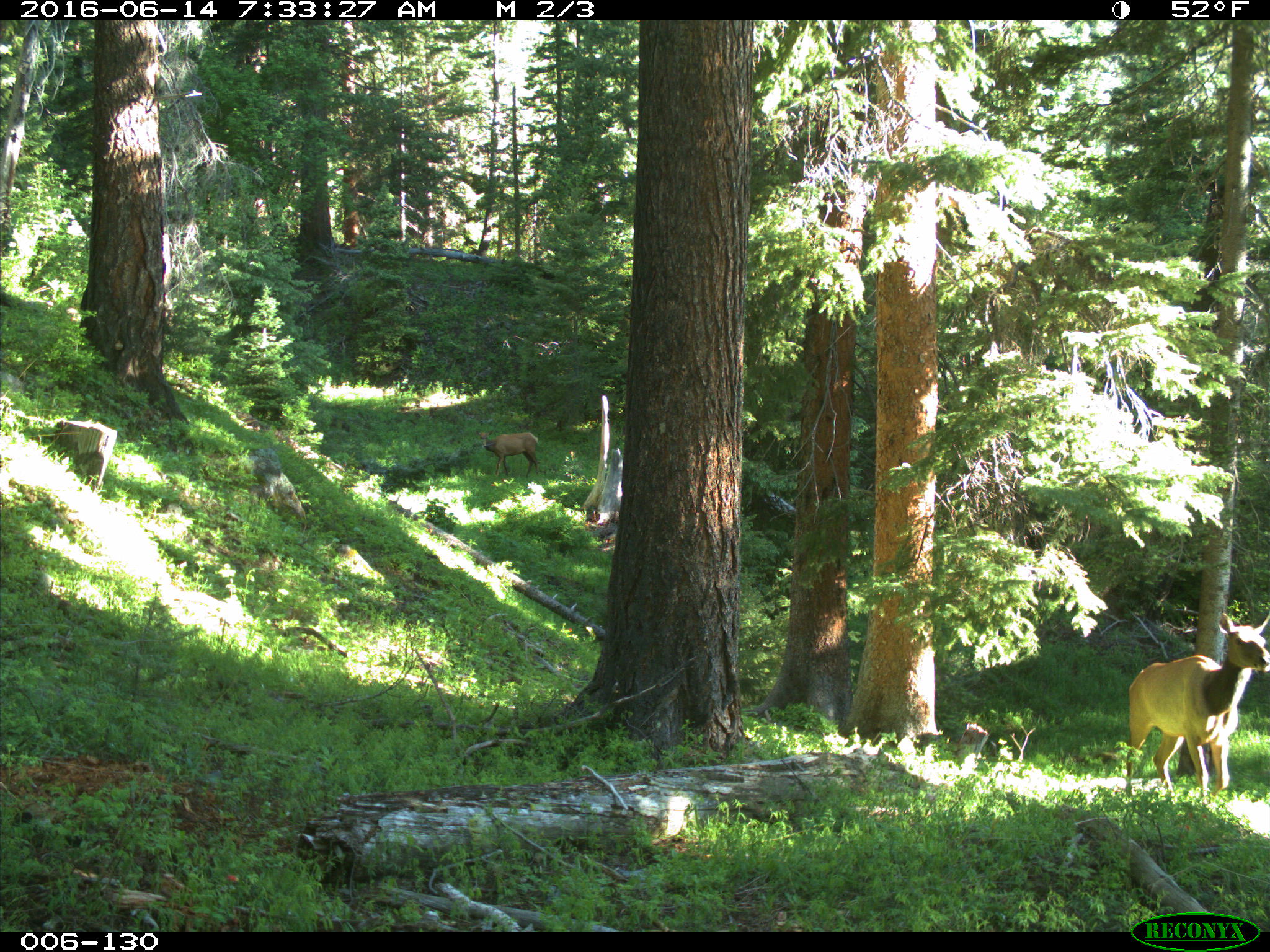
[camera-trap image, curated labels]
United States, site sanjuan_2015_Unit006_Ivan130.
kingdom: Animalia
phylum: Chordata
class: Mammalia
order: Artiodactyla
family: Cervidae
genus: Cervus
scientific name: Cervus elaphus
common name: red deer